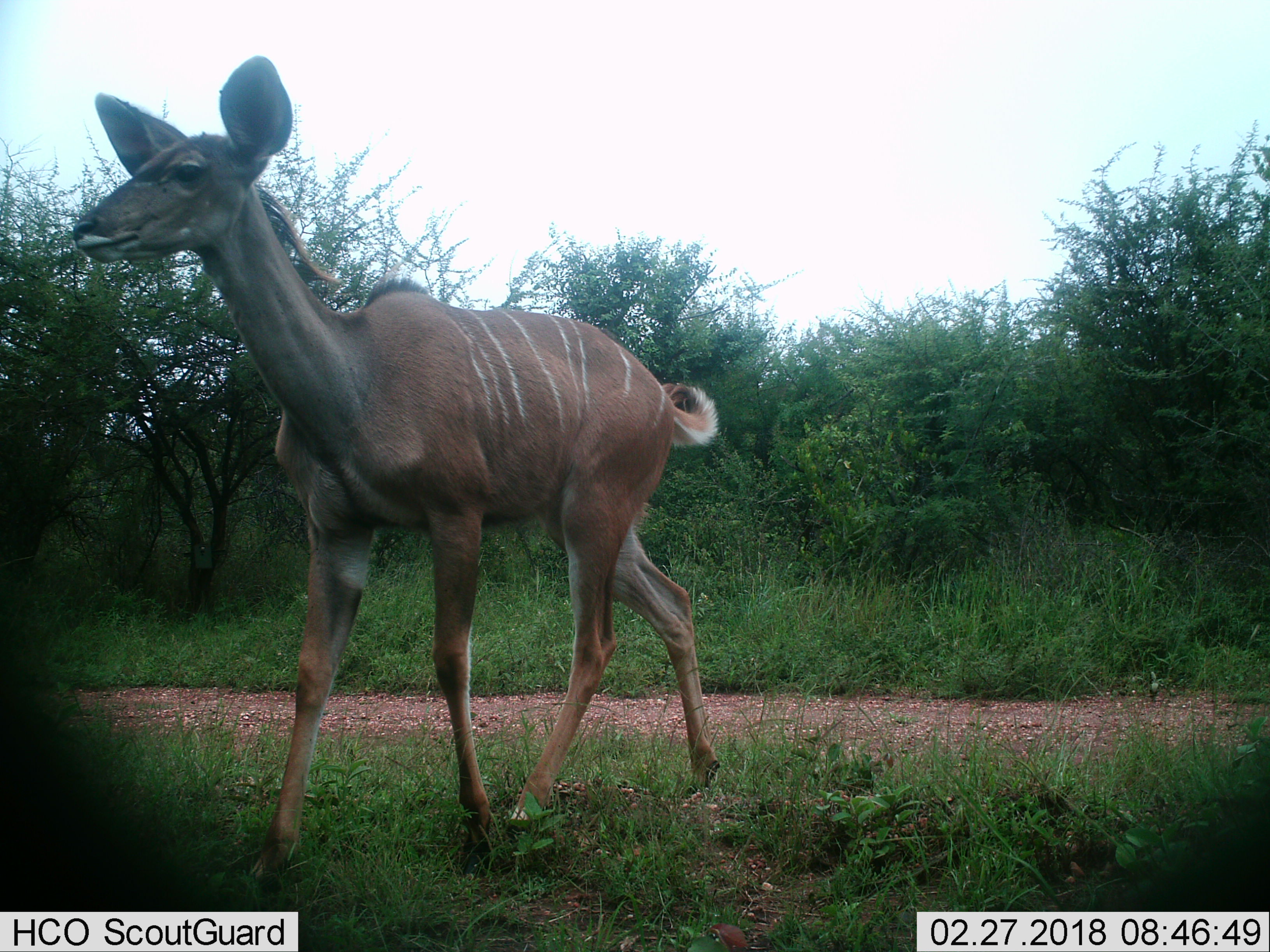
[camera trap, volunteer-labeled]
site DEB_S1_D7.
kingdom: Animalia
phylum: Chordata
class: Mammalia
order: Artiodactyla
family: Bovidae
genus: Tragelaphus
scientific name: Tragelaphus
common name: kudu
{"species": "kudu (Tragelaphus)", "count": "1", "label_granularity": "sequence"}